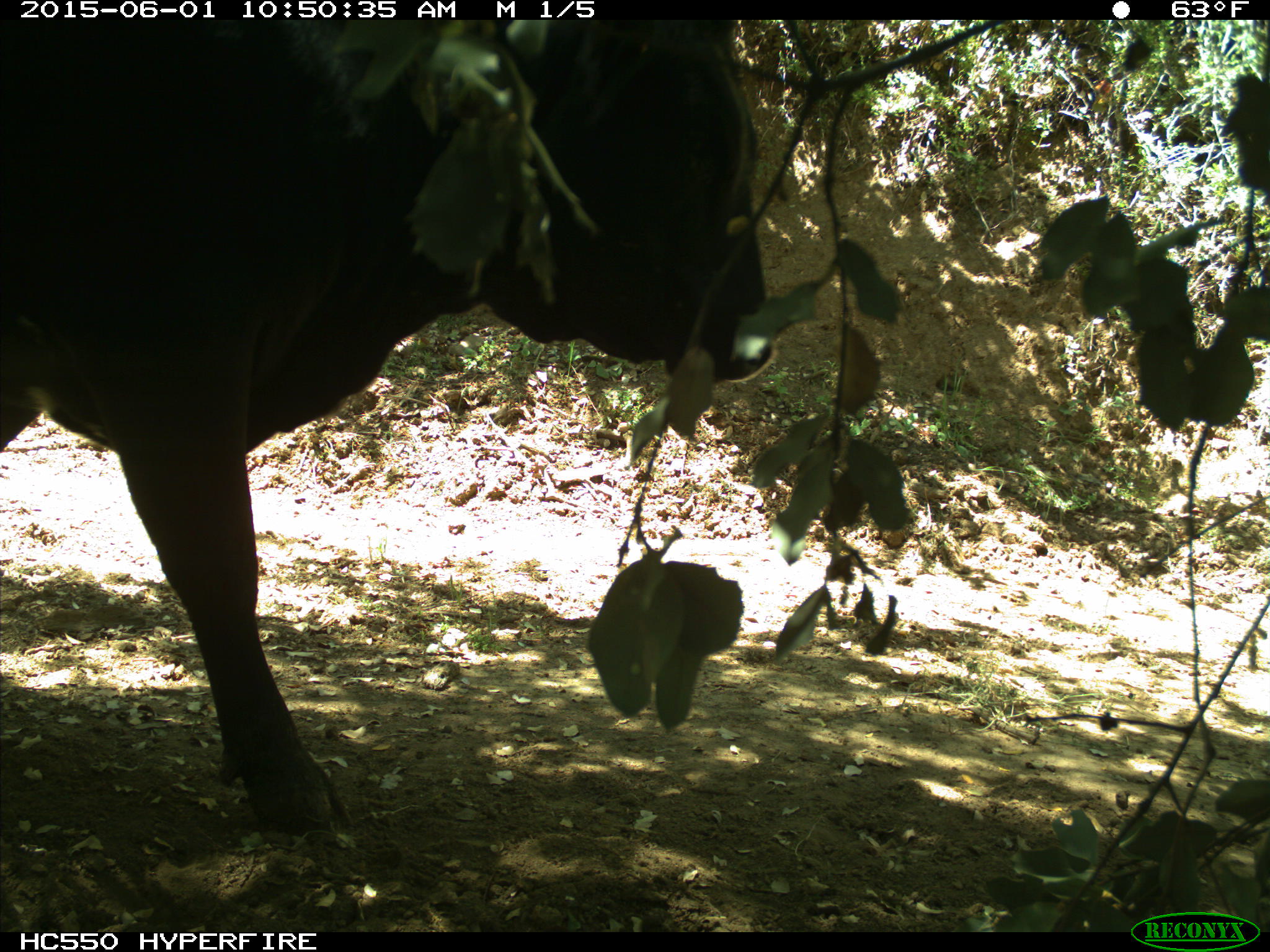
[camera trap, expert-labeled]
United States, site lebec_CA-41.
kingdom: Animalia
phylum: Chordata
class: Mammalia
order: Artiodactyla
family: Bovidae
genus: Bos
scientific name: Bos taurus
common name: domestic cow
Bos taurus (domestic cow).